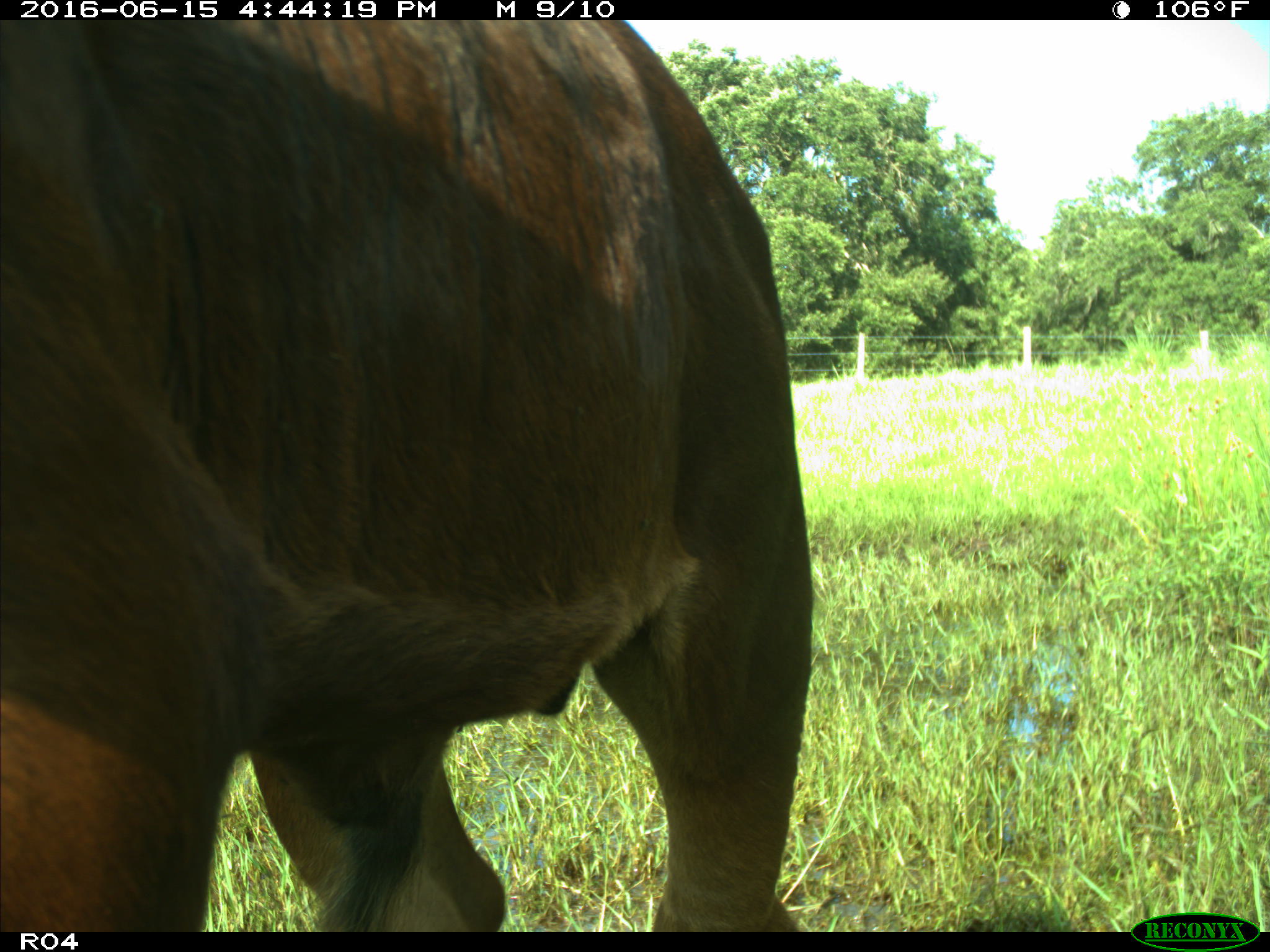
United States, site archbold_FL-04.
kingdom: Animalia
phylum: Chordata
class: Mammalia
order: Artiodactyla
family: Bovidae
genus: Bos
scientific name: Bos taurus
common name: domestic cow